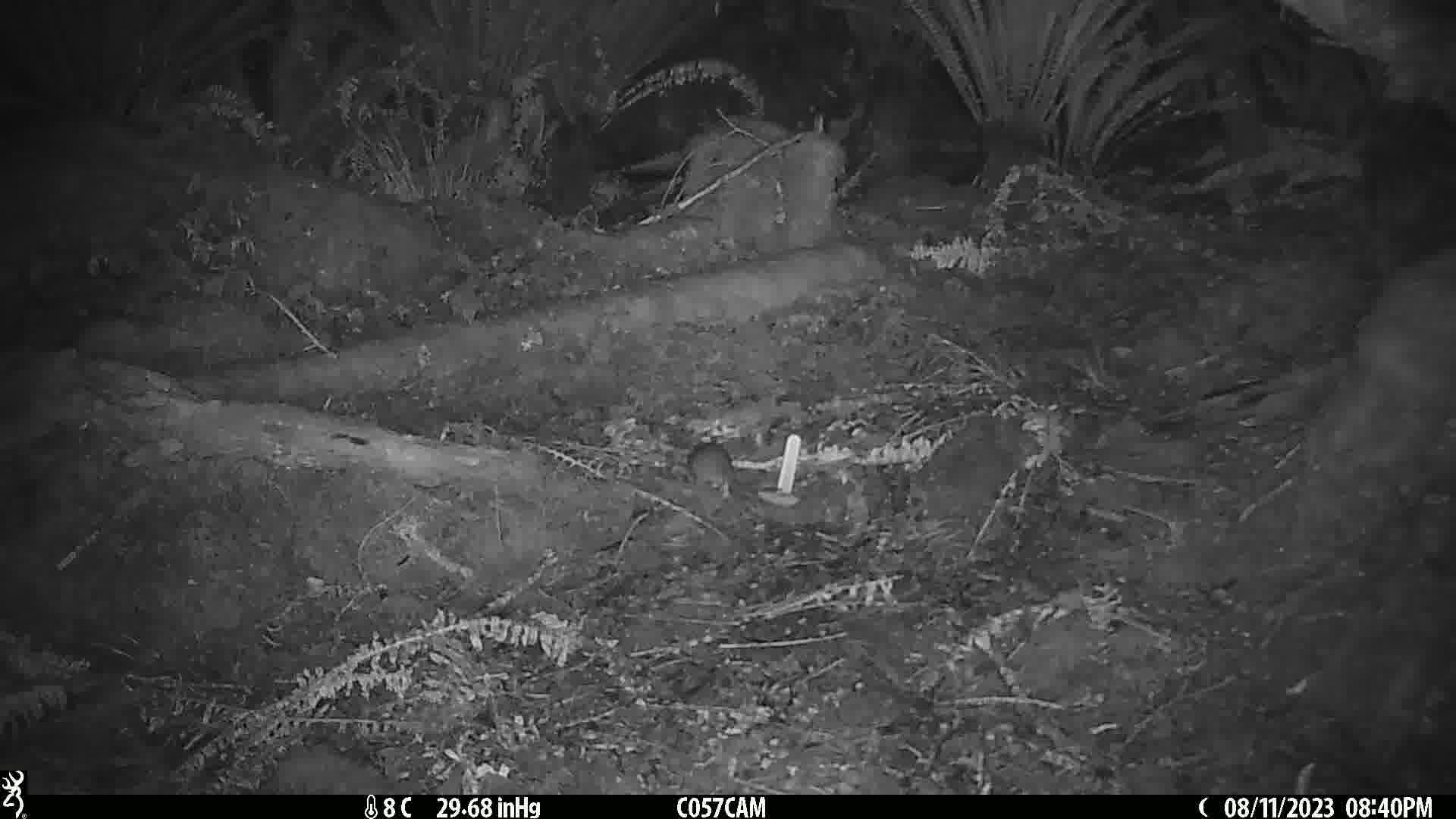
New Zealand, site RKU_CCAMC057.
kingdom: Animalia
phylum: Chordata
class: Mammalia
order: Rodentia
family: Muridae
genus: Rattus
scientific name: Rattus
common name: rat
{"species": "rat (Rattus)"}